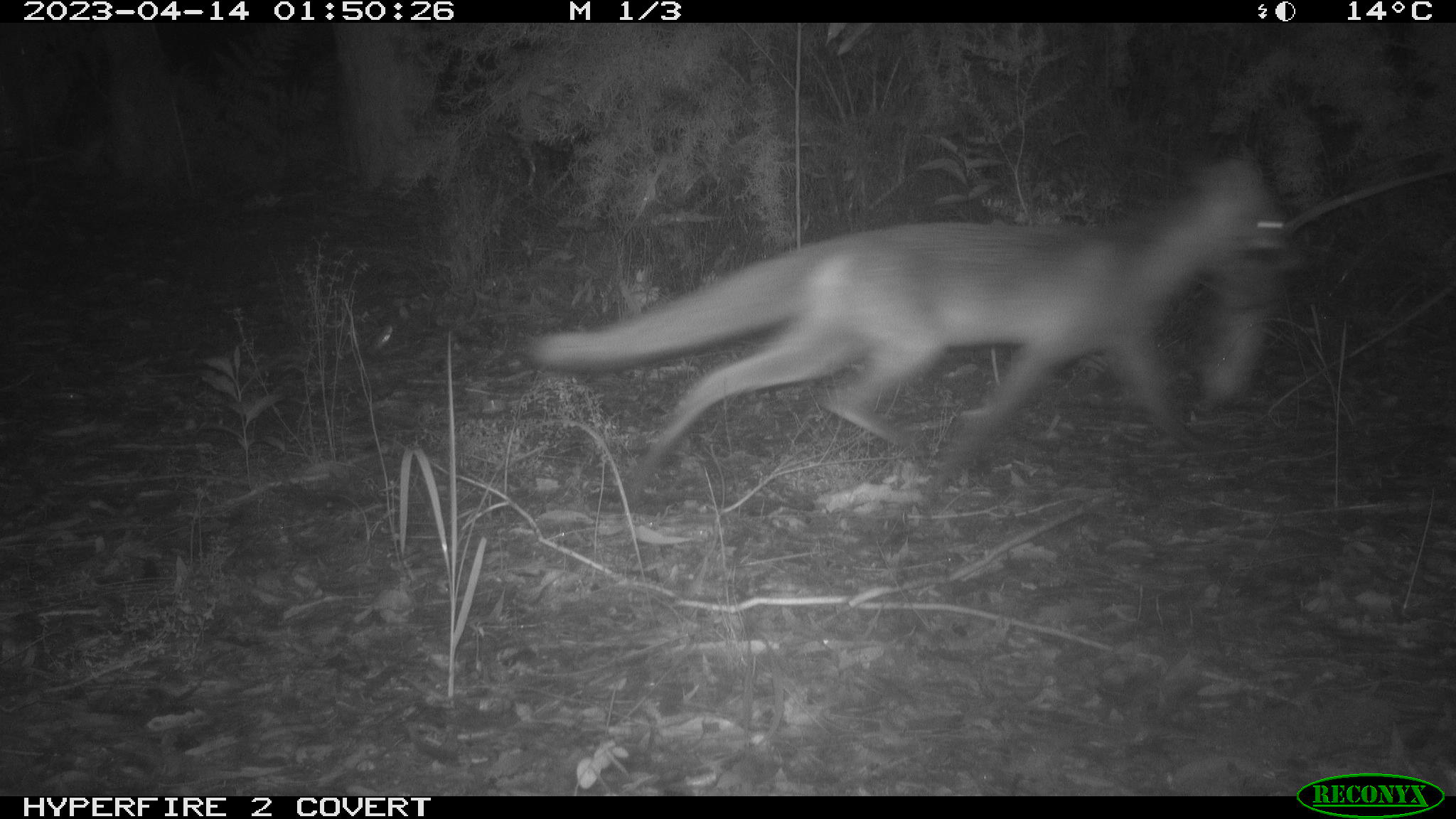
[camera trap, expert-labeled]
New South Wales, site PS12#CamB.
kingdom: Animalia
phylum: Chordata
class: Mammalia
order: Carnivora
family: Canidae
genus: Vulpes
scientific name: Vulpes vulpes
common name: red fox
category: fox